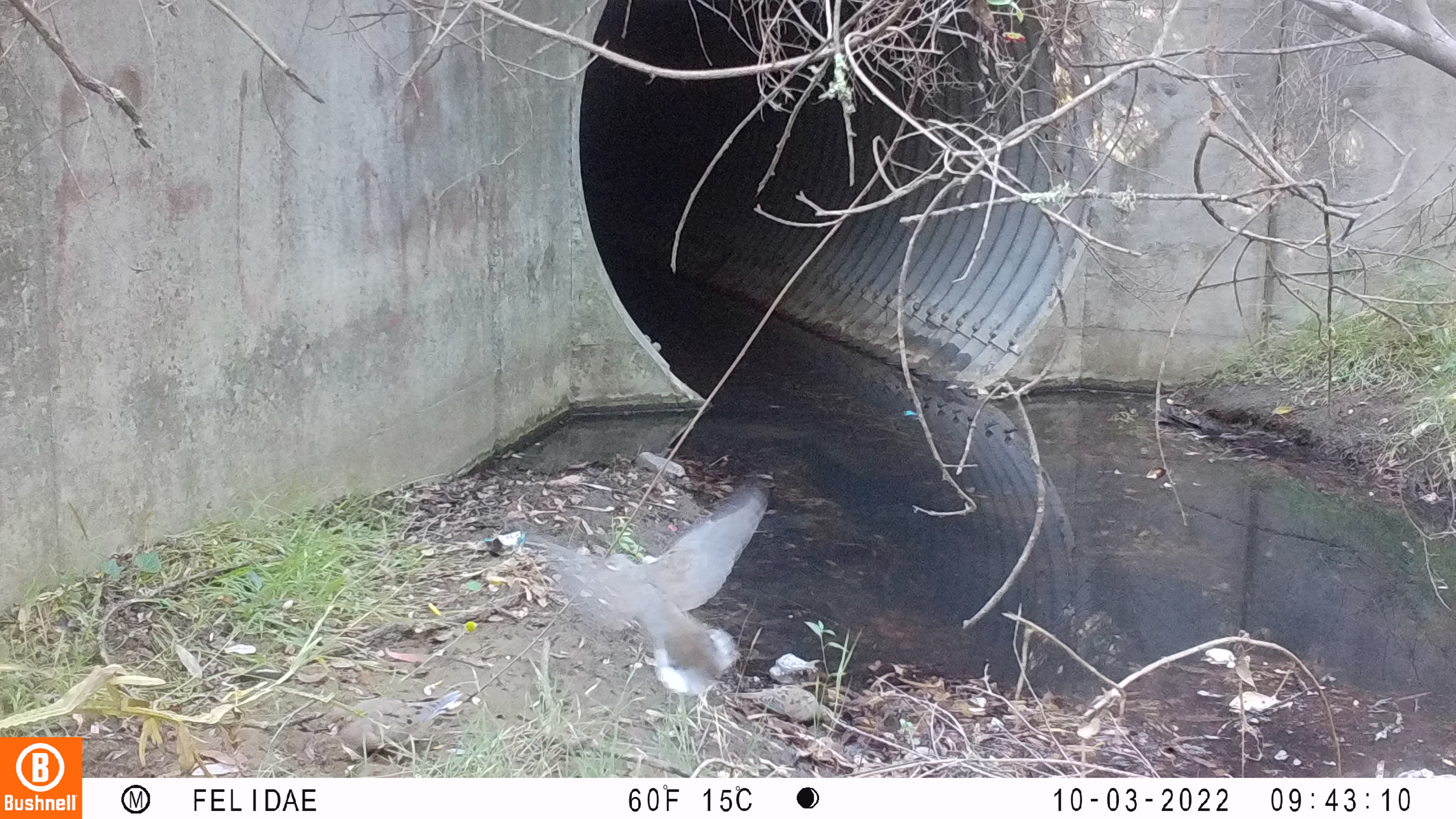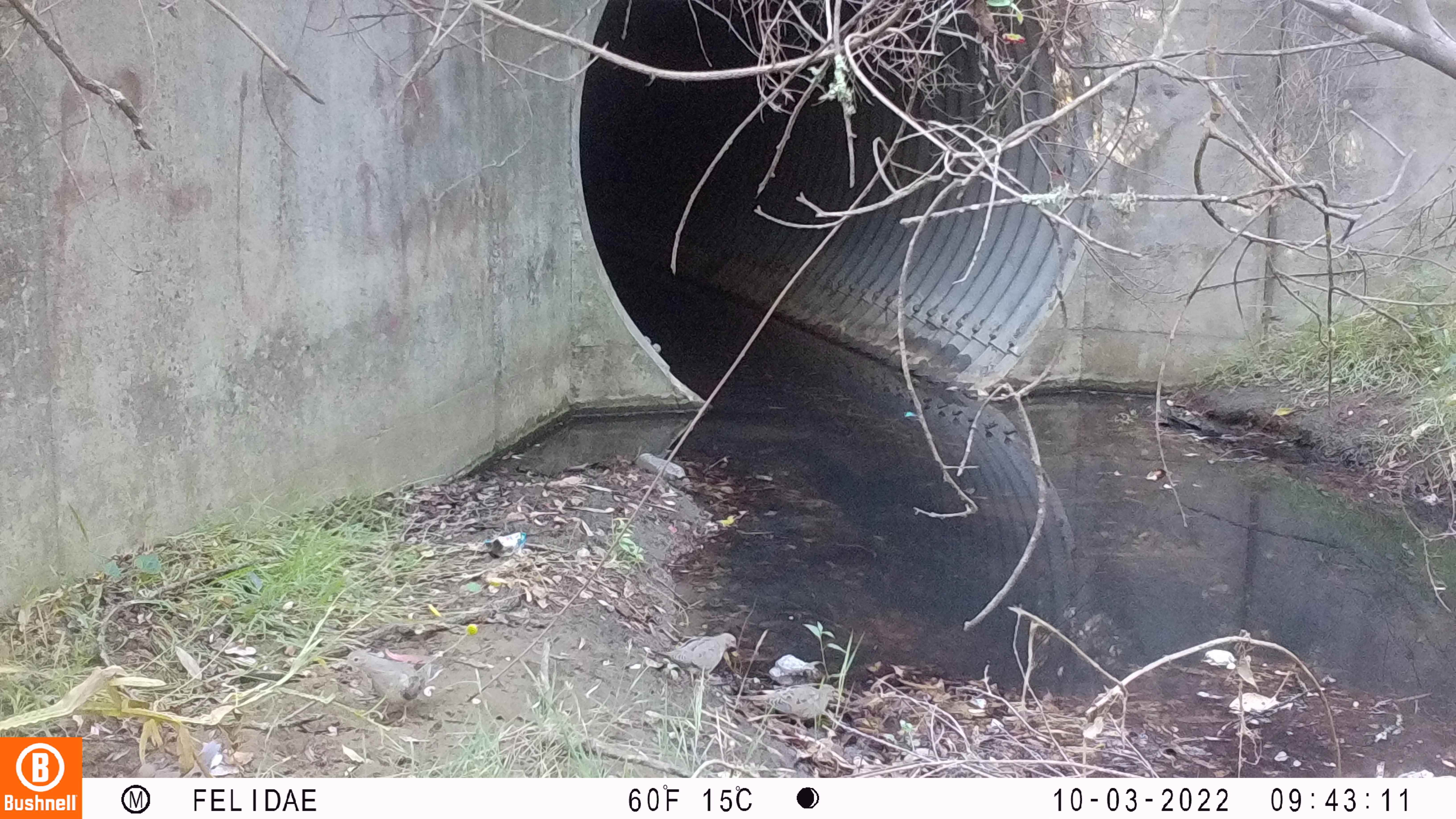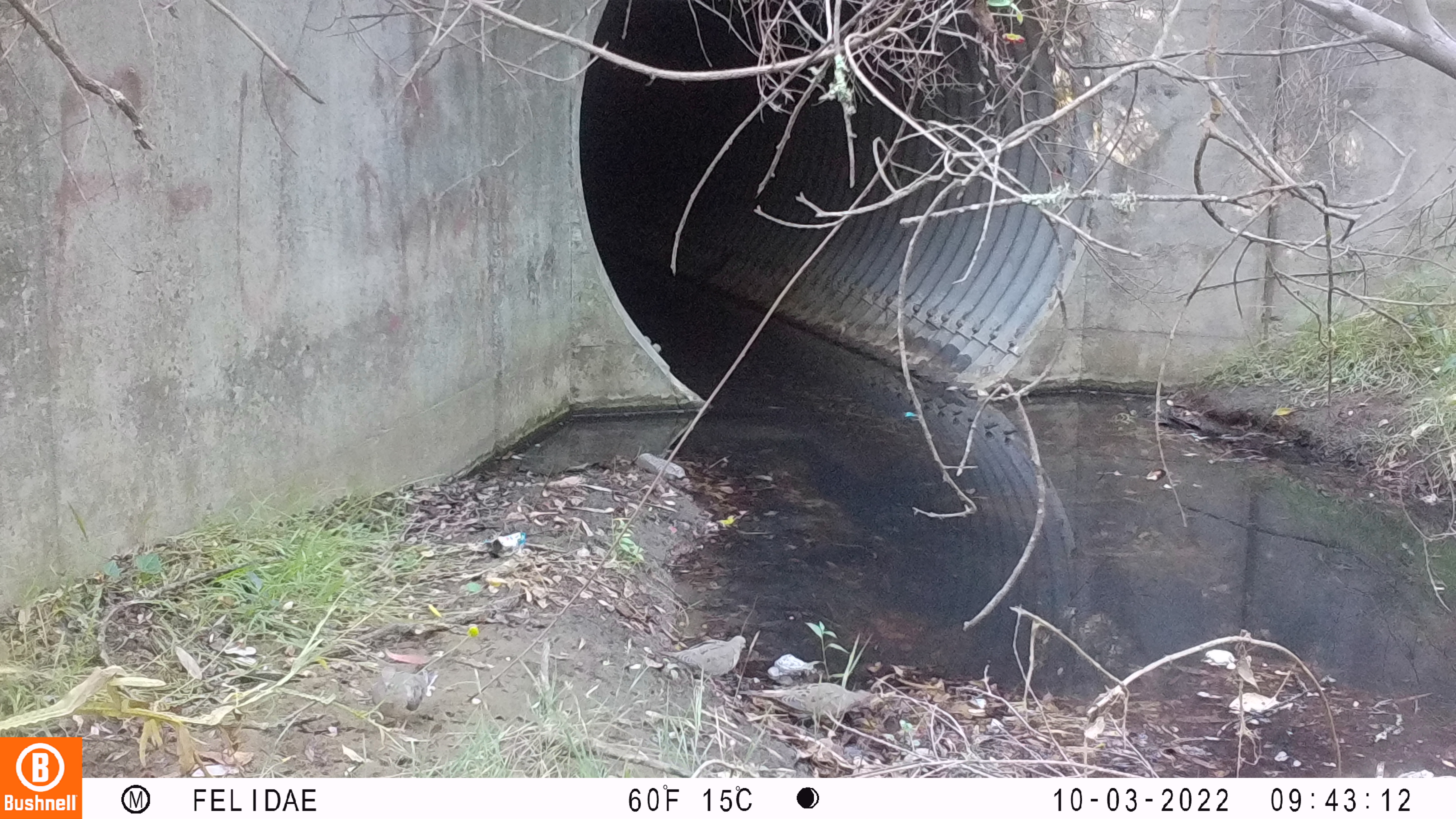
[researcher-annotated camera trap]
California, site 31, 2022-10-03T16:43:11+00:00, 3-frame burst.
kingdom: Animalia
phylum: Chordata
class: Aves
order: Columbiformes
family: Columbidae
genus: Zenaida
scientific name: Zenaida macroura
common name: mourning dove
Mourning dove (Zenaida macroura).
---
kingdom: Animalia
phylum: Chordata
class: Aves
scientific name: Aves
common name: bird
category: unknown bird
Unknown bird (bird) (Aves).